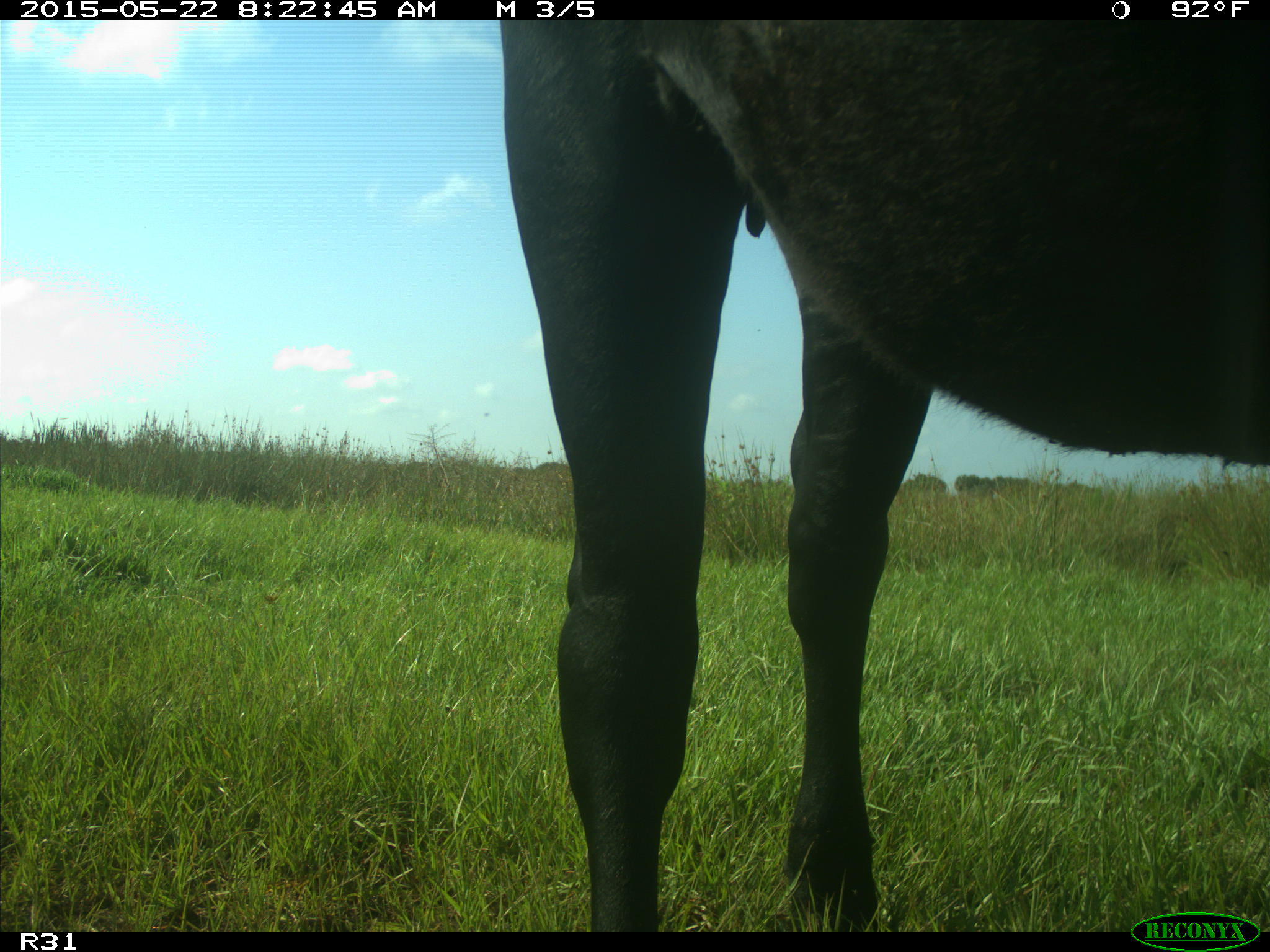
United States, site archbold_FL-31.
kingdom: Animalia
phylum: Chordata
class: Mammalia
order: Artiodactyla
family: Bovidae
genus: Bos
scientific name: Bos taurus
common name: domestic cow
Bos taurus (domestic cow).